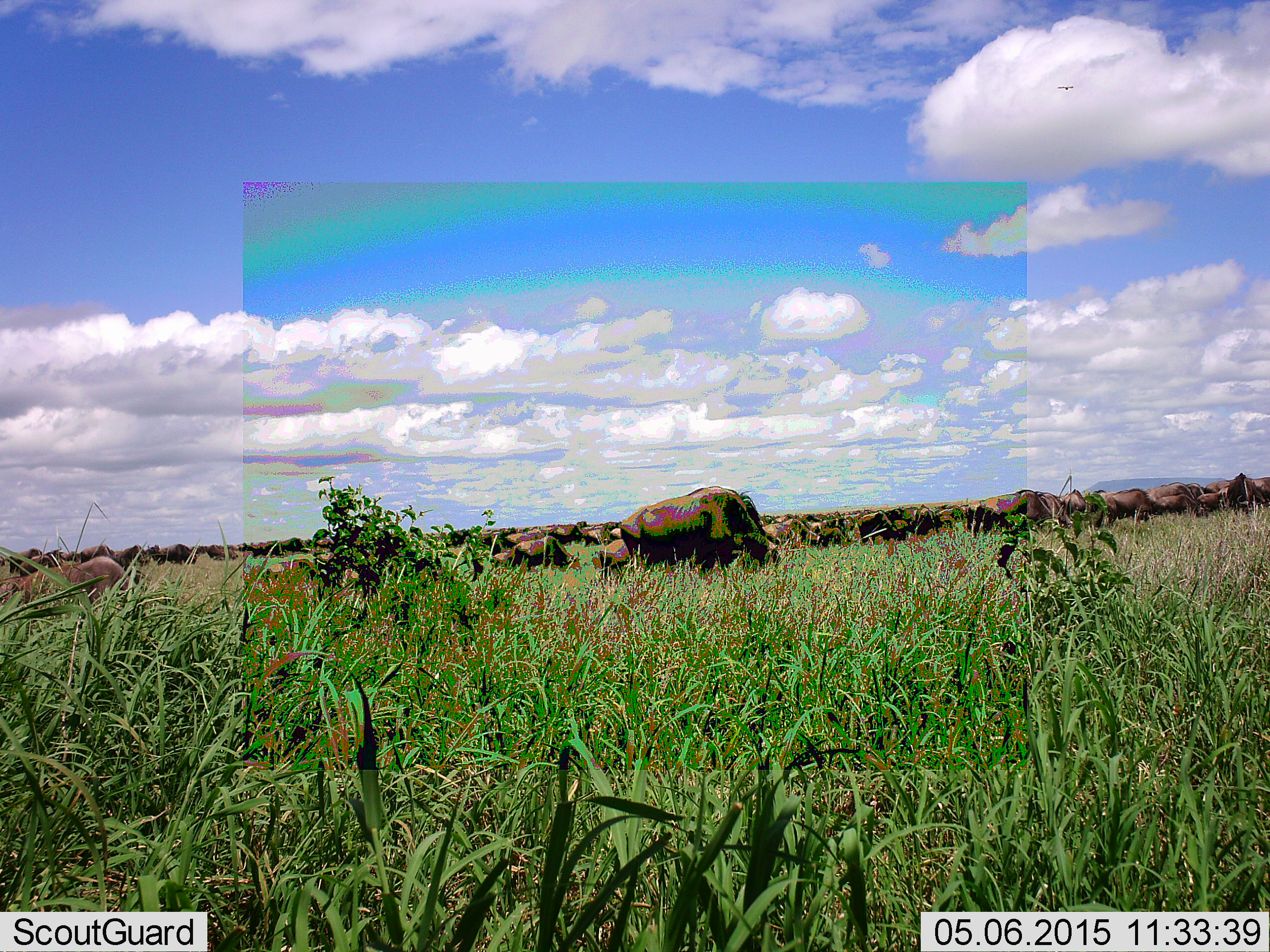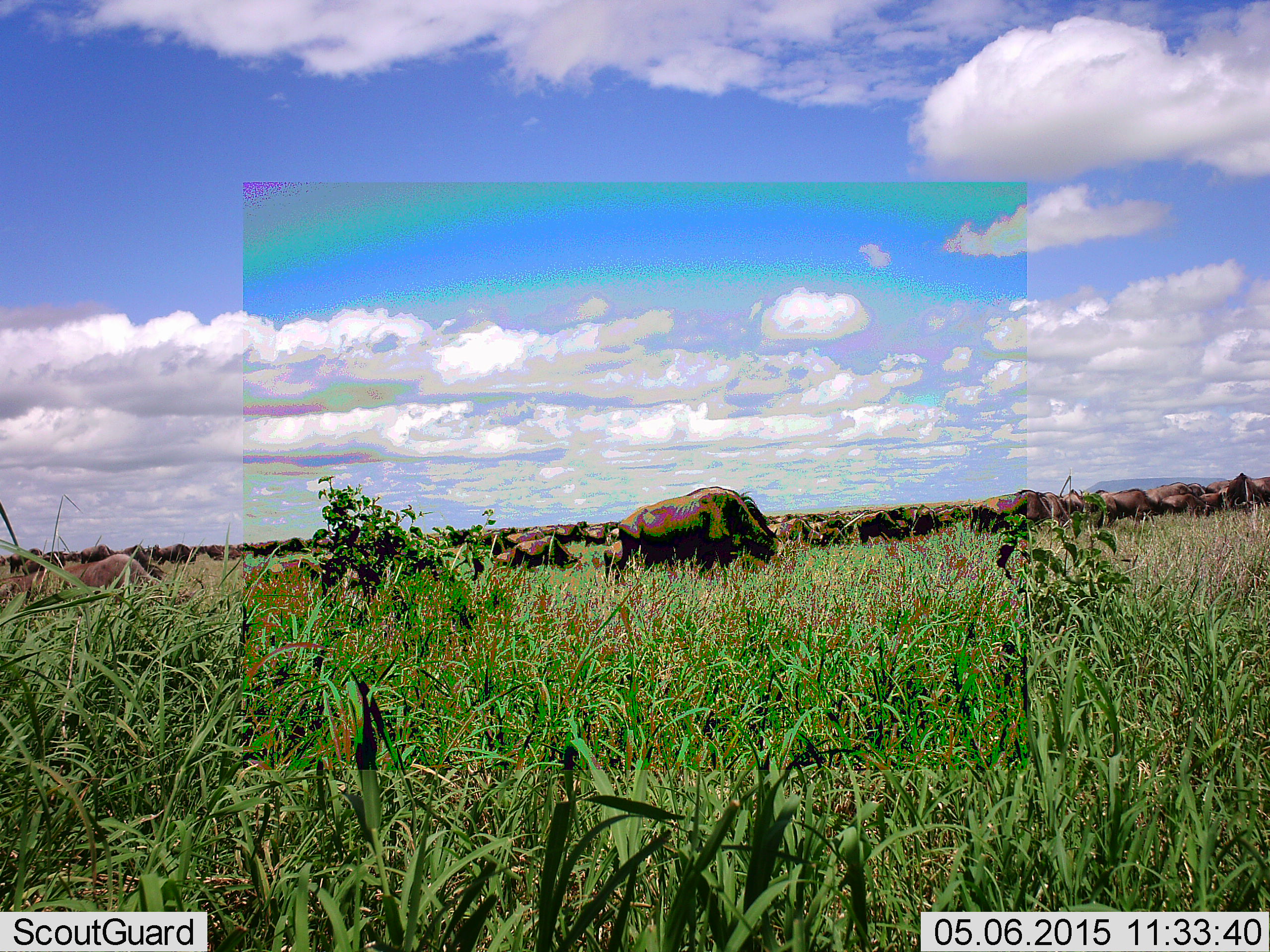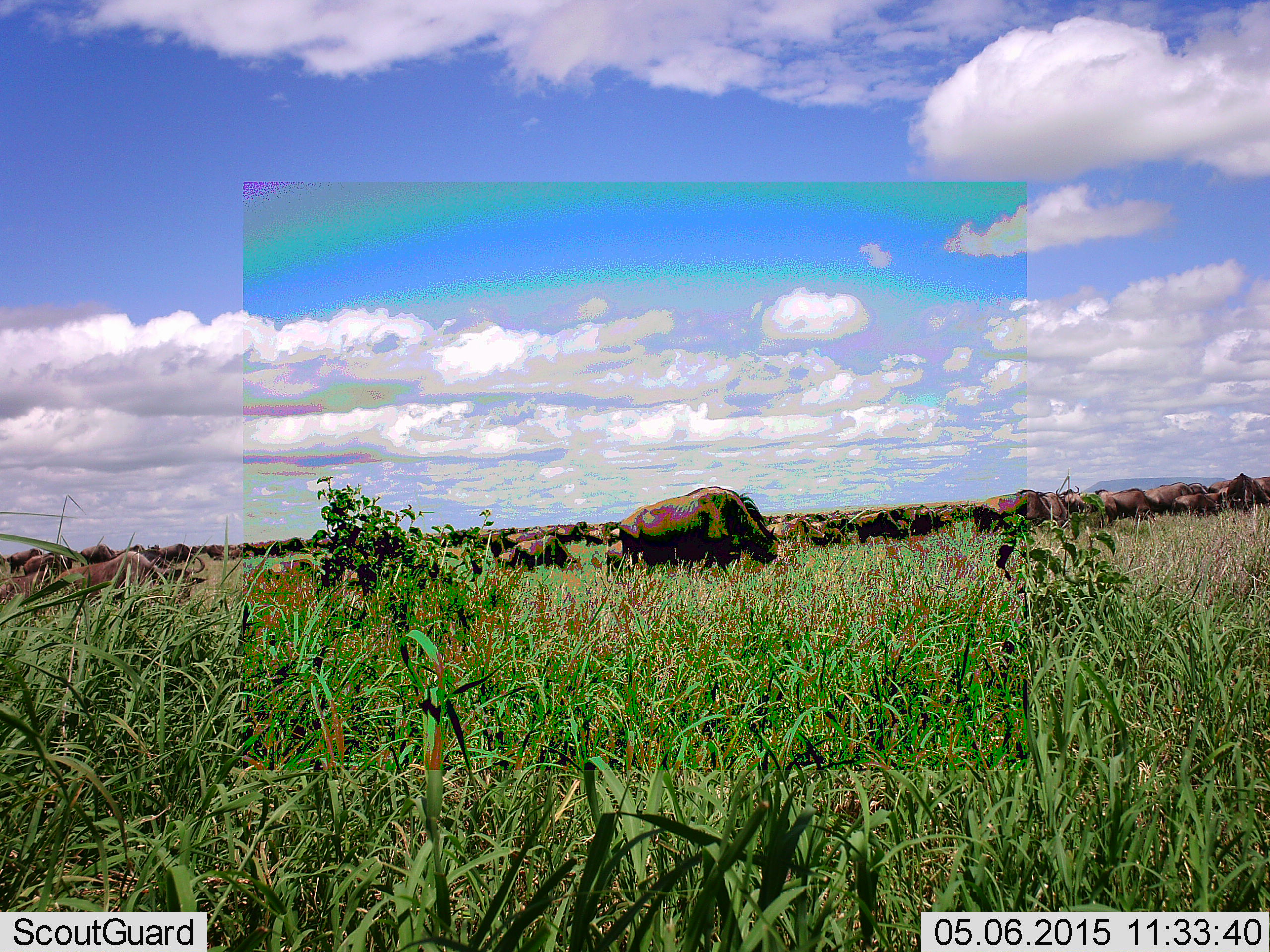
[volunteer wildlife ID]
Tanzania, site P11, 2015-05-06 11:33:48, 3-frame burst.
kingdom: Animalia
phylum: Chordata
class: Mammalia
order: Artiodactyla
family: Bovidae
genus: Connochaetes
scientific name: Connochaetes taurinus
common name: blue wildebeest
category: wildebeest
Wildebeest (blue wildebeest) (Connochaetes taurinus), count 51+. Behavior (volunteer vote fractions): standing 40%, resting 10%, moving 40%, interacting 0%. Young present (vote fraction): 10%. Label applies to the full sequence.